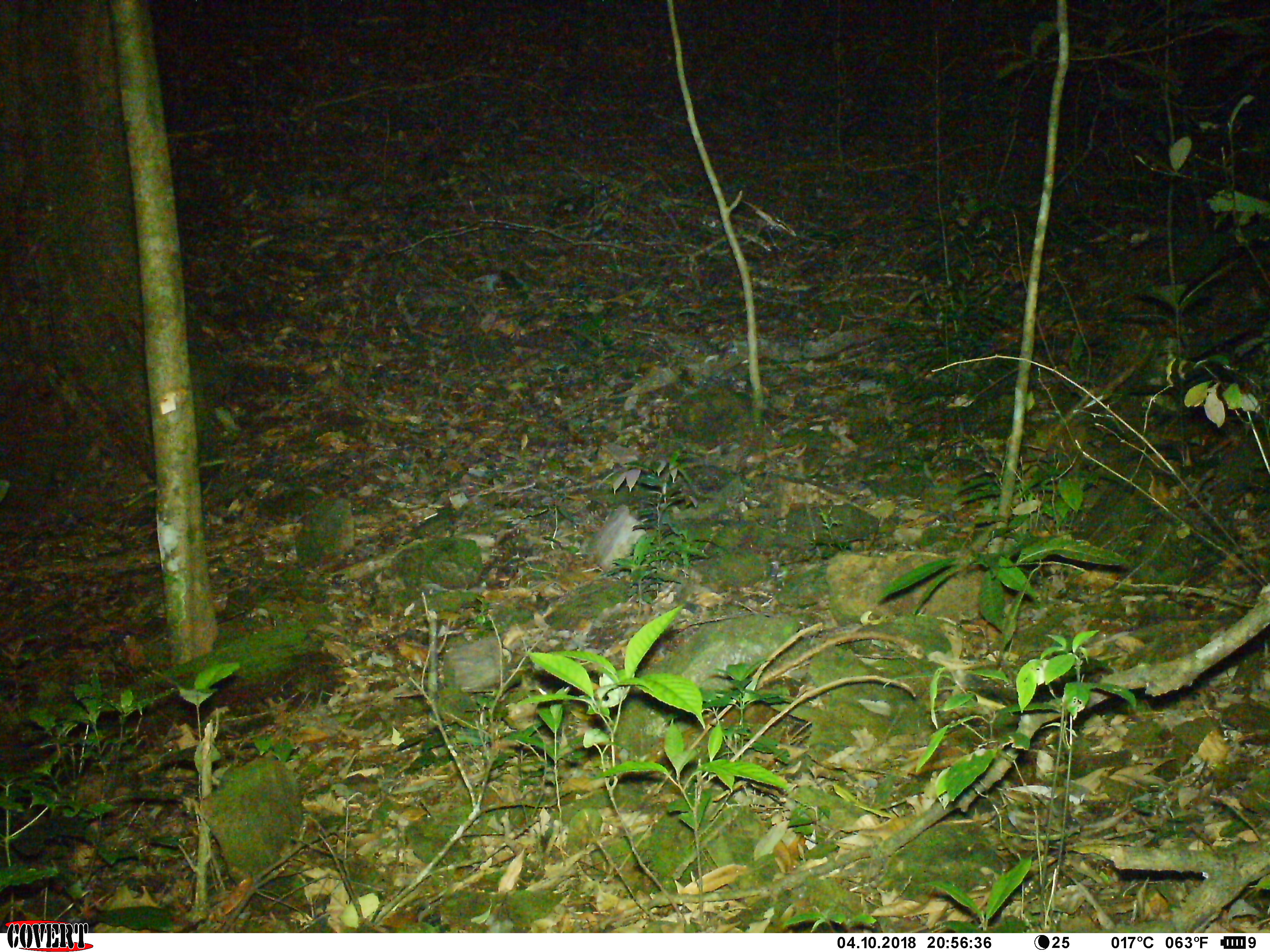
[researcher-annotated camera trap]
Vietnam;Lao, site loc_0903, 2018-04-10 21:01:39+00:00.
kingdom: Animalia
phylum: Chordata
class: Mammalia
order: Rodentia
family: Muridae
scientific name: Muridae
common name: old-world mice and rats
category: unidentified murid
Unidentified murid (old-world mice and rats) (Muridae). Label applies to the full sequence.